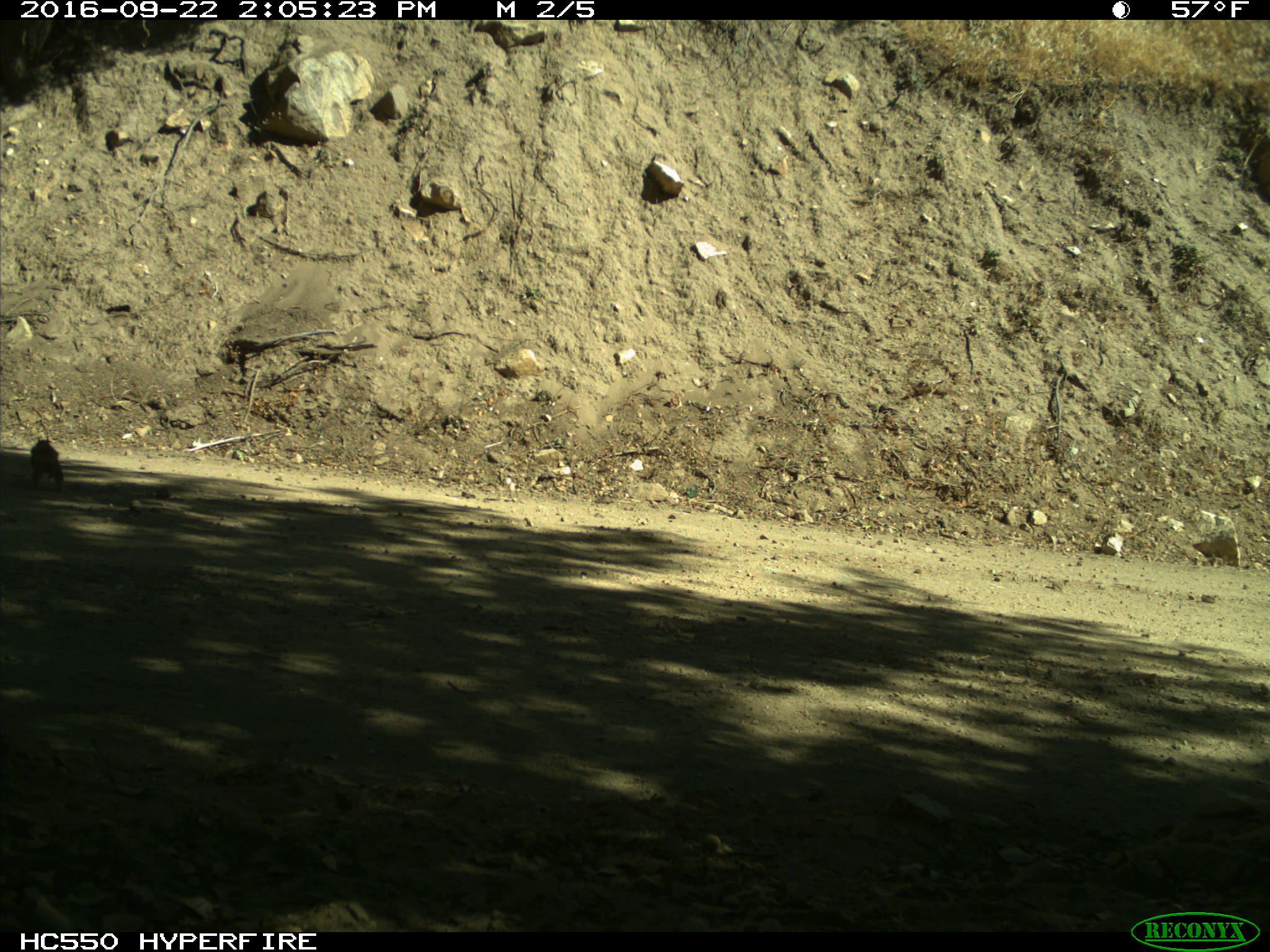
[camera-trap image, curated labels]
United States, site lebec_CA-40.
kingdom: Animalia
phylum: Chordata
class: Mammalia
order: Rodentia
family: Sciuridae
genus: Otospermophilus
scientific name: Otospermophilus beecheyi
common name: california ground squirrel